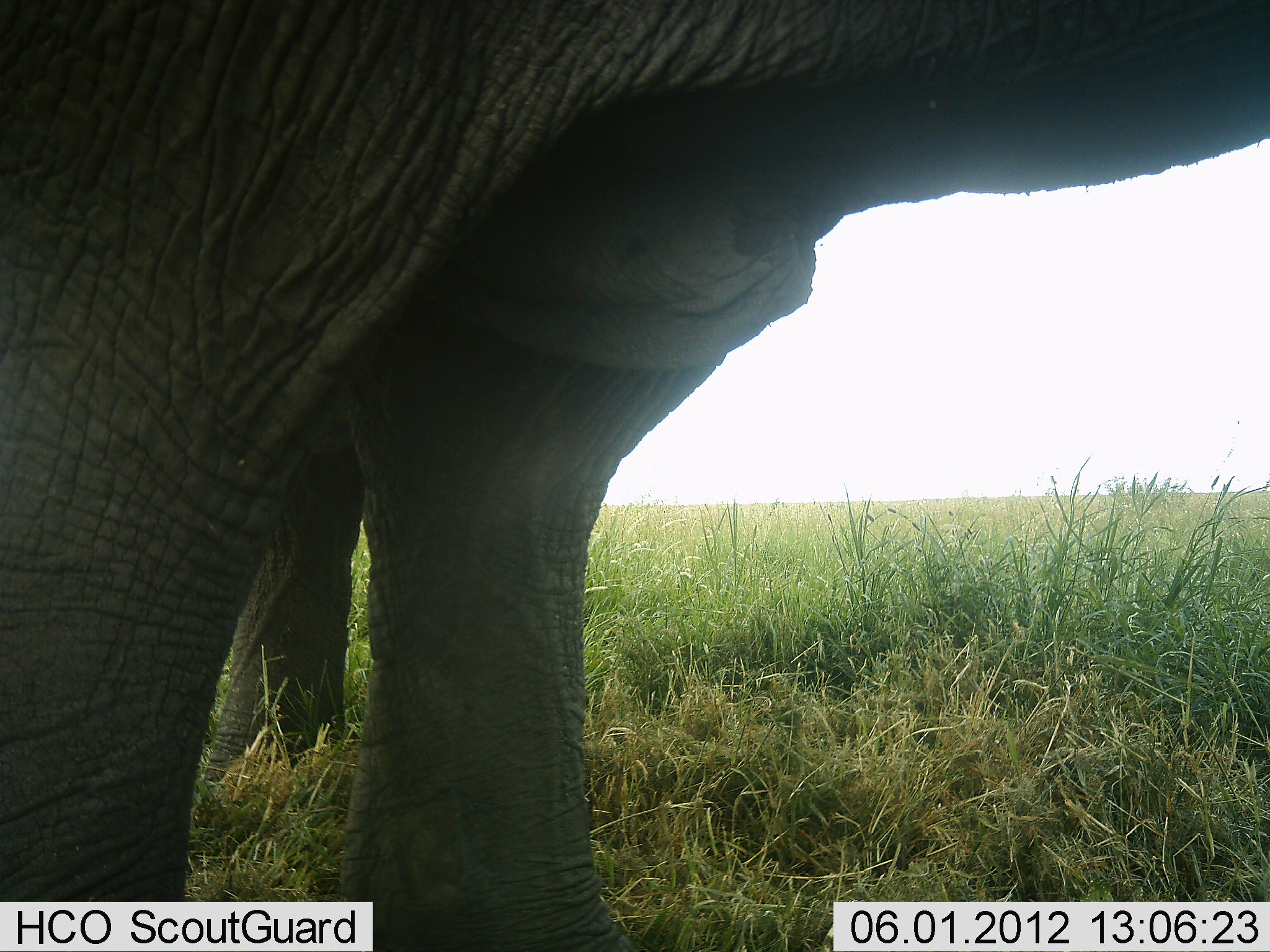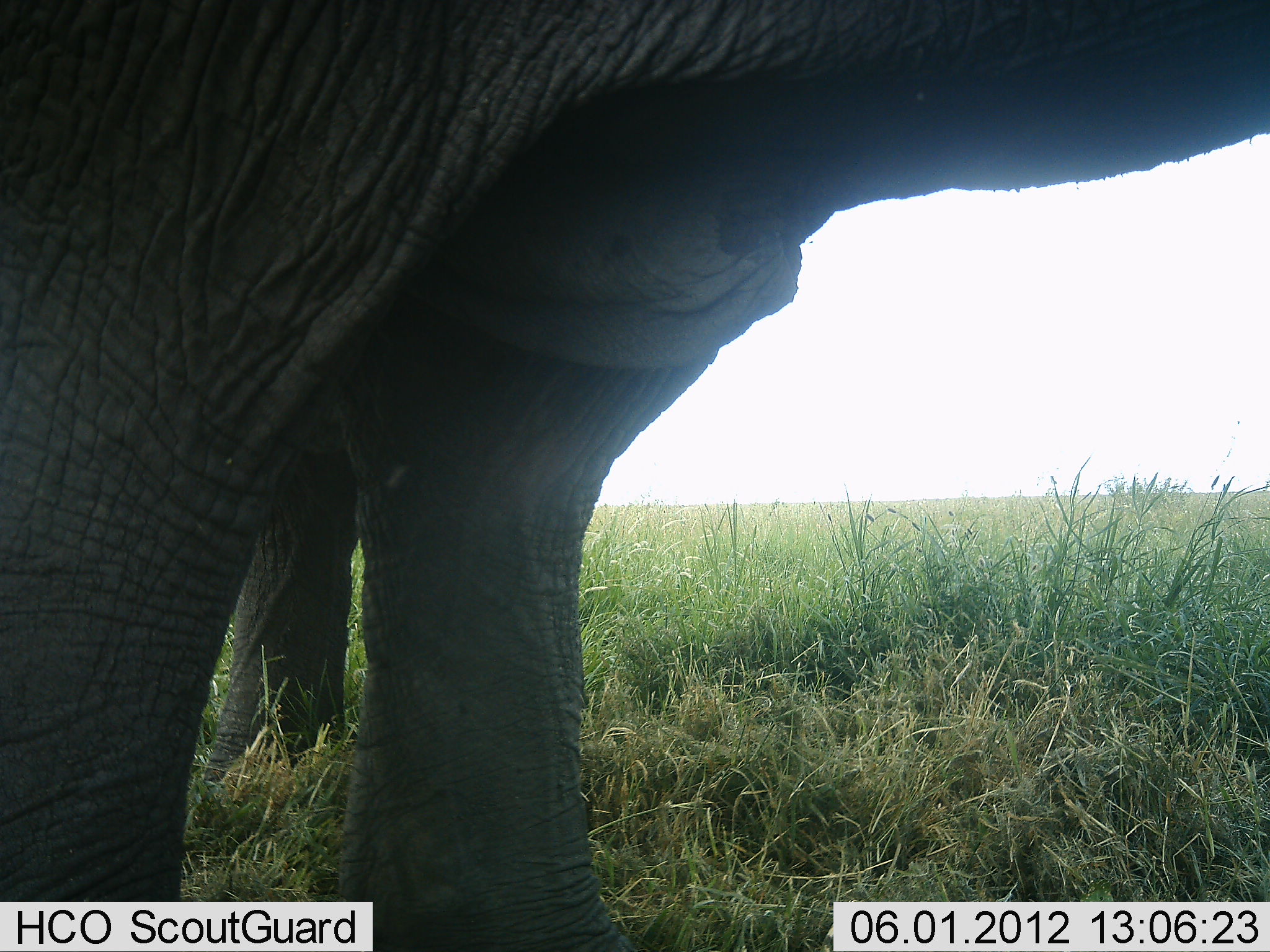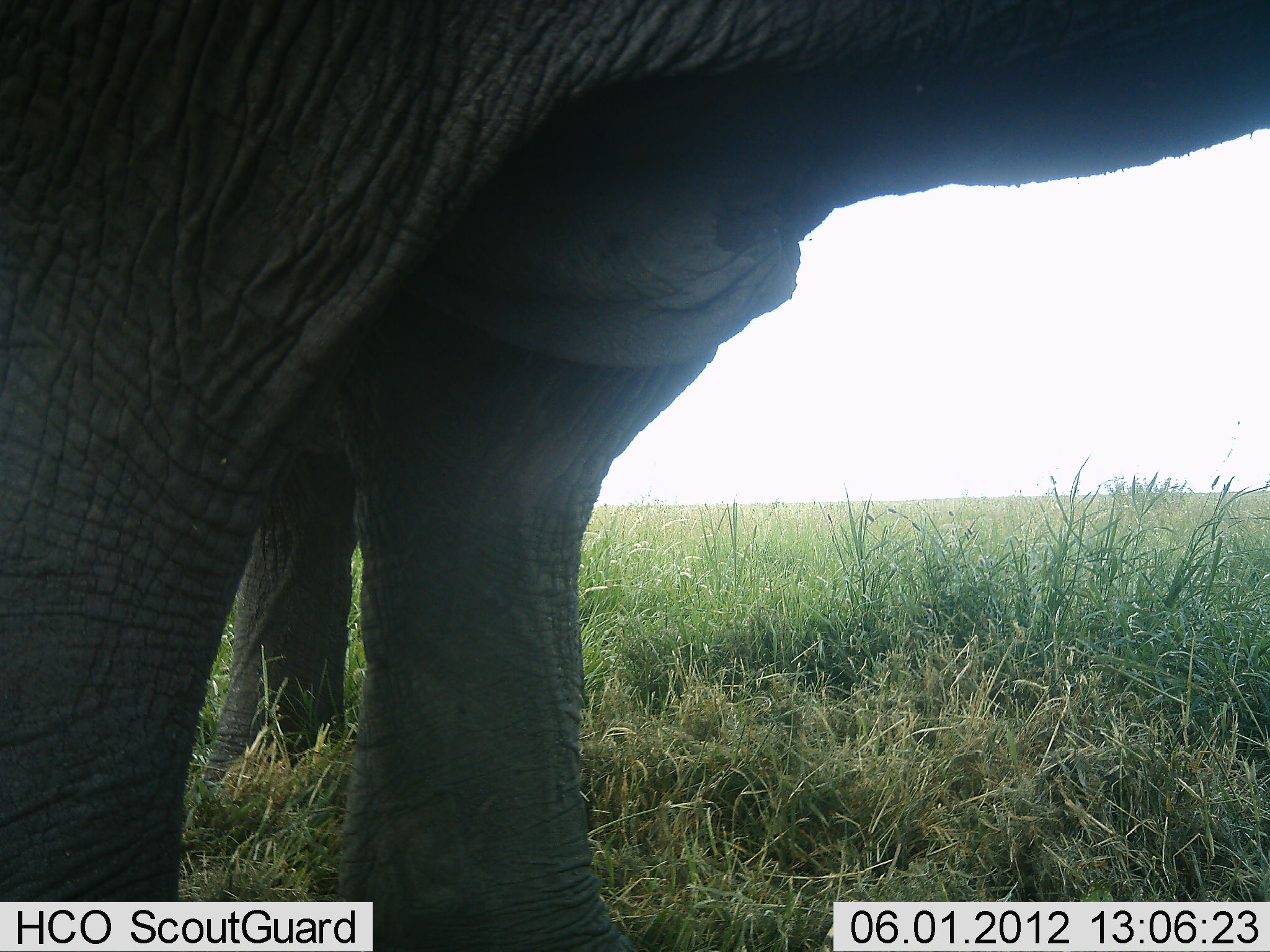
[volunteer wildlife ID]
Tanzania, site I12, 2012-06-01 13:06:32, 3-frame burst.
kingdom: Animalia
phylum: Chordata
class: Mammalia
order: Proboscidea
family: Elephantidae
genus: Loxodonta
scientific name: Loxodonta africana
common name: african bush elephant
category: elephant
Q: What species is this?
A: Elephant (african bush elephant) (Loxodonta africana).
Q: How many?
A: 2.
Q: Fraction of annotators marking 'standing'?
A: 90%.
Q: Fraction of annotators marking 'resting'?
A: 10%.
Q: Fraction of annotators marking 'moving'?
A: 0%.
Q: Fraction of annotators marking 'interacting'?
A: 0%.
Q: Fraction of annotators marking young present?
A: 0%.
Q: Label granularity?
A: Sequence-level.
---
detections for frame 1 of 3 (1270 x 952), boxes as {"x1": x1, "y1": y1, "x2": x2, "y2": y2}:
animal: {"x1": 1, "y1": 1, "x2": 1269, "y2": 952}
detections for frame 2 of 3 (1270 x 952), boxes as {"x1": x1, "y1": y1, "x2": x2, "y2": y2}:
animal: {"x1": 1, "y1": 1, "x2": 1269, "y2": 952}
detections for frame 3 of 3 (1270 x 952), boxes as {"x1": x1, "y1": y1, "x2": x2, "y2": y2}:
animal: {"x1": 1, "y1": 1, "x2": 1269, "y2": 952}